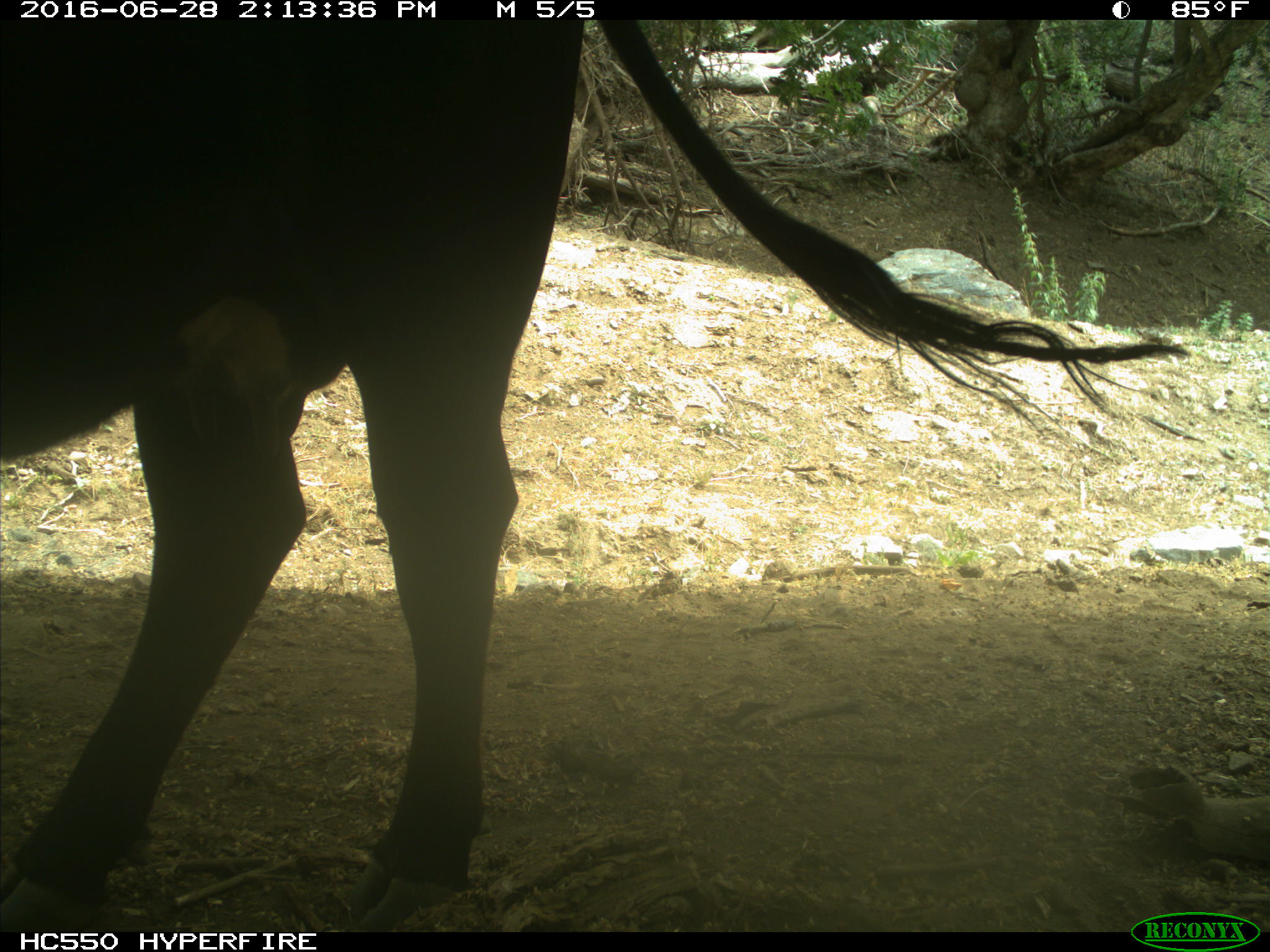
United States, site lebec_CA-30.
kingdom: Animalia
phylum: Chordata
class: Mammalia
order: Artiodactyla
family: Bovidae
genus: Bos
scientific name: Bos taurus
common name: domestic cow